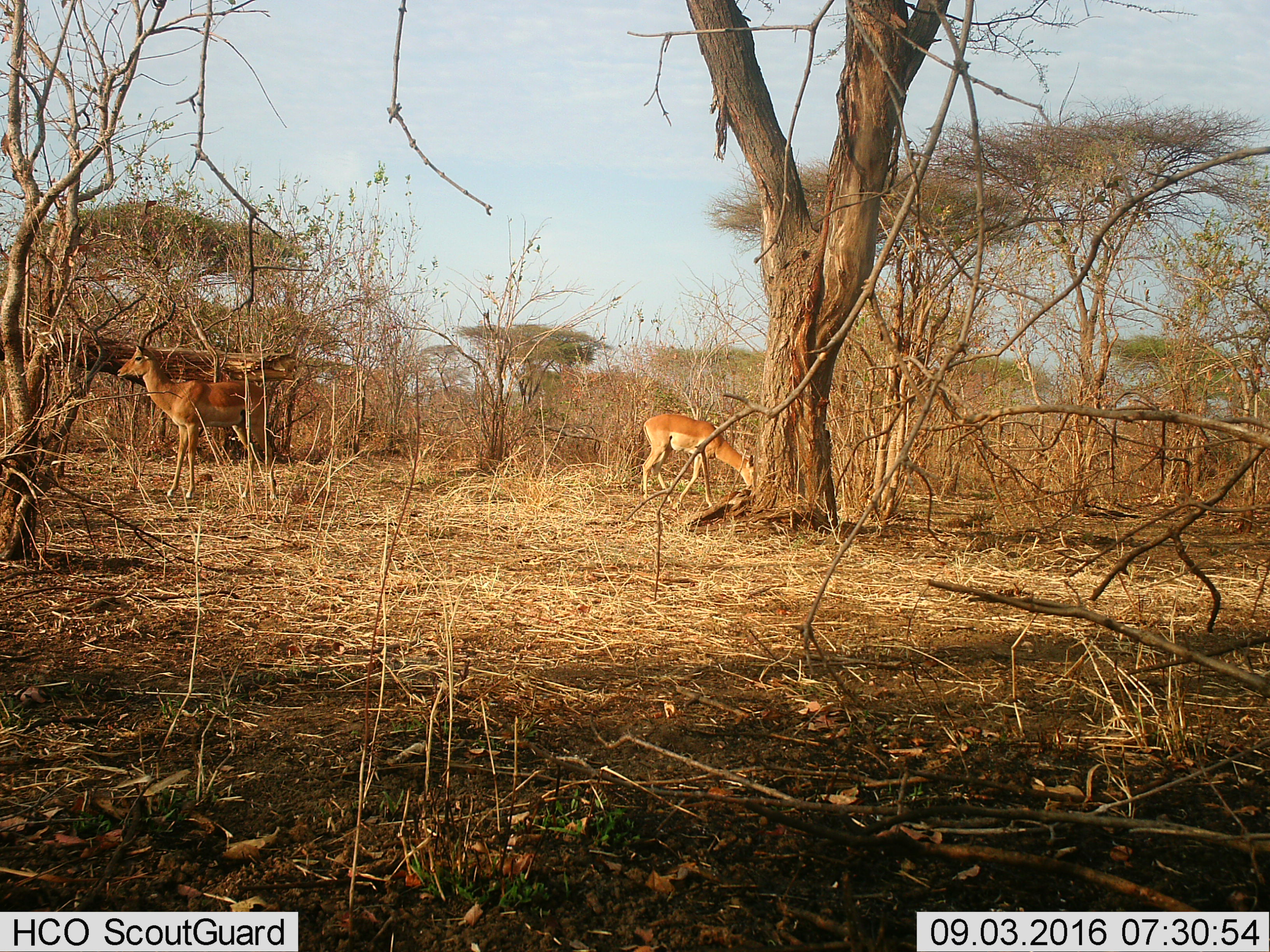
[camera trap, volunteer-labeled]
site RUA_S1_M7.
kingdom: Animalia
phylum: Chordata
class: Mammalia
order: Artiodactyla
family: Bovidae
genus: Aepyceros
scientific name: Aepyceros melampus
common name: impala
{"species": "impala (Aepyceros melampus)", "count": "2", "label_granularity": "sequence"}